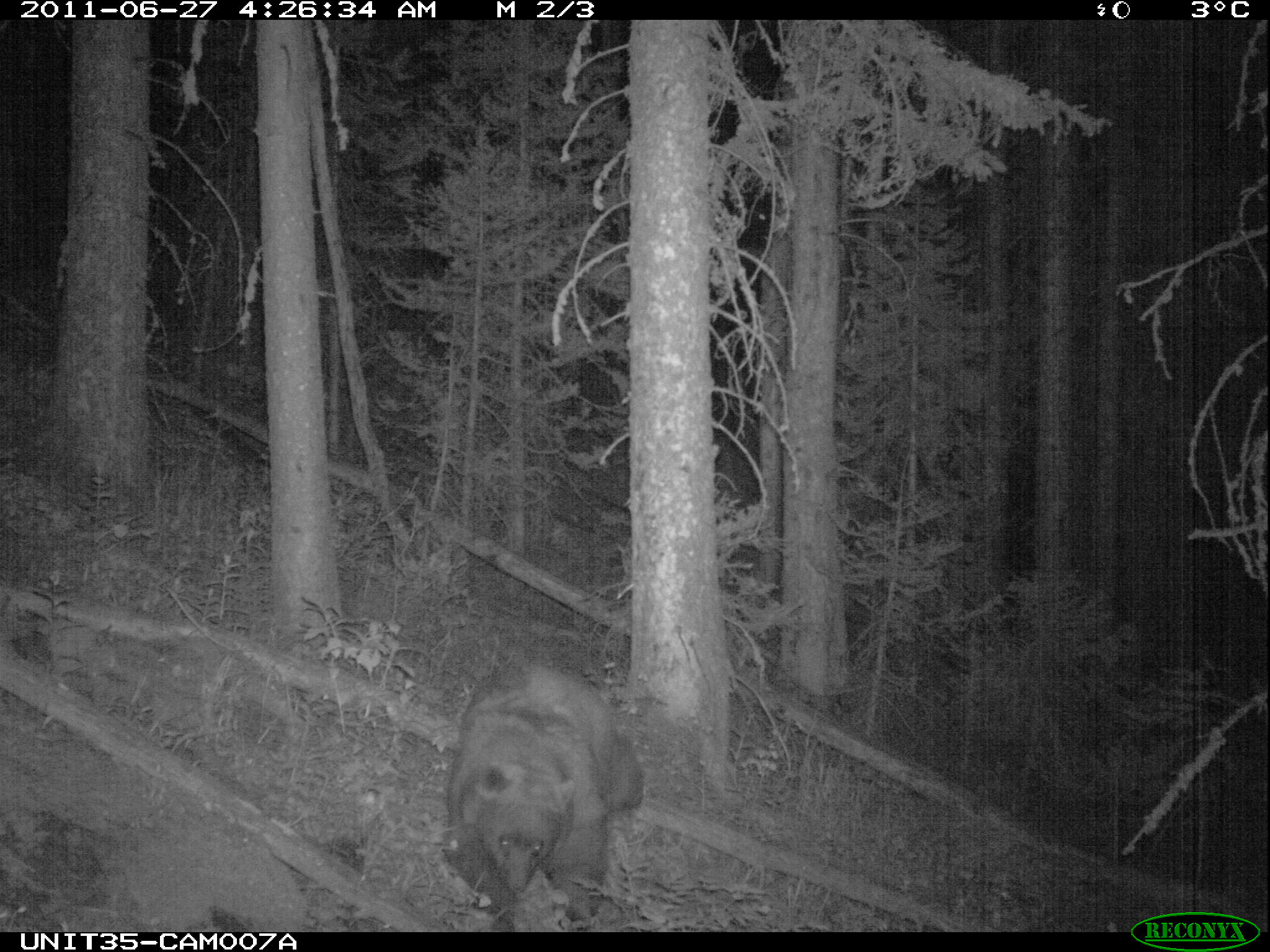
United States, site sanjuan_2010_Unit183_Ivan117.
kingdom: Animalia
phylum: Chordata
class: Mammalia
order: Carnivora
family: Ursidae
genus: Ursus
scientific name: Ursus americanus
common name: american black bear